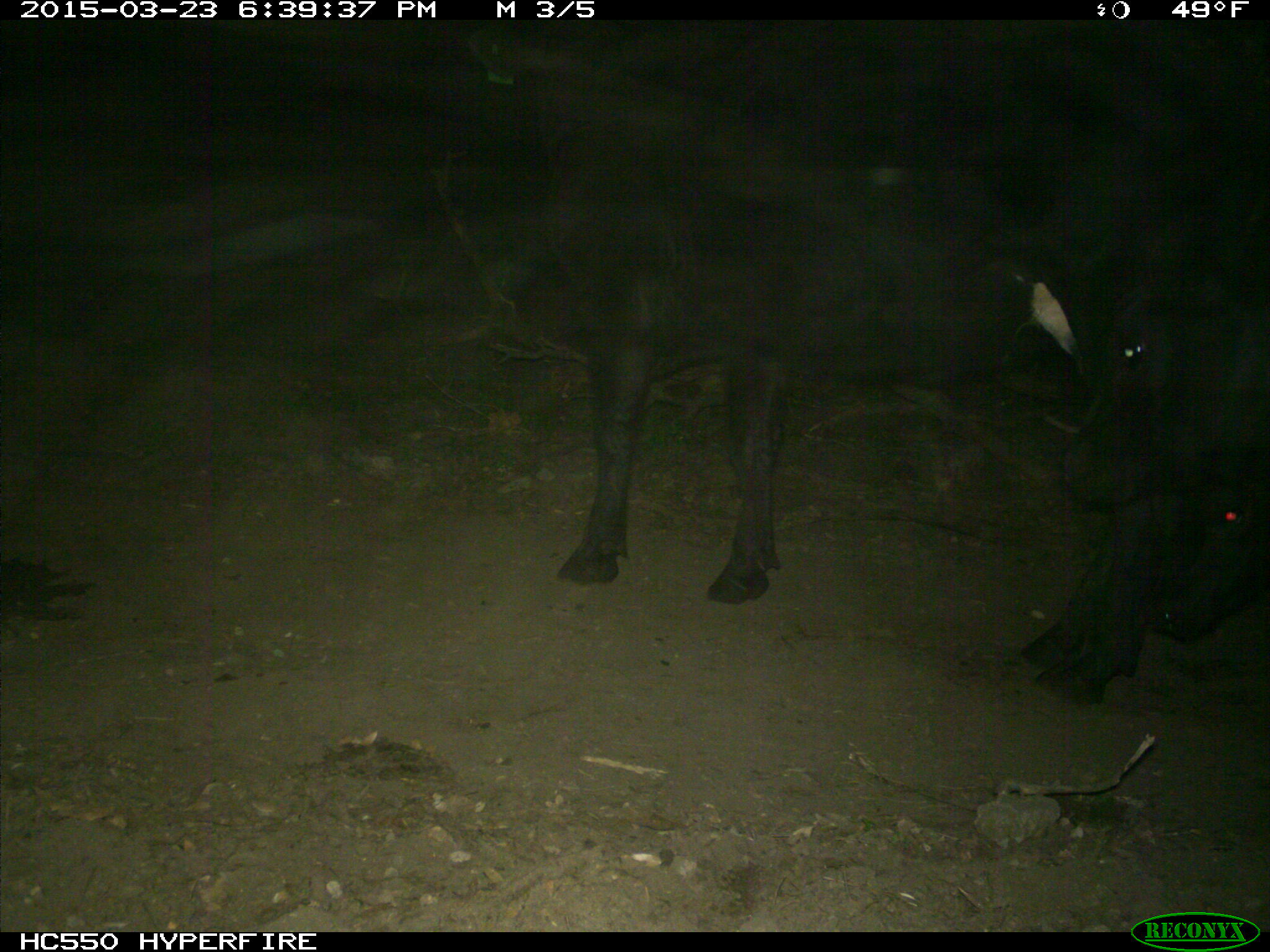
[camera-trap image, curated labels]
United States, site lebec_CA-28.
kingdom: Animalia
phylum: Chordata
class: Mammalia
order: Artiodactyla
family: Bovidae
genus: Bos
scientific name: Bos taurus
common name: domestic cow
Bos taurus (domestic cow).